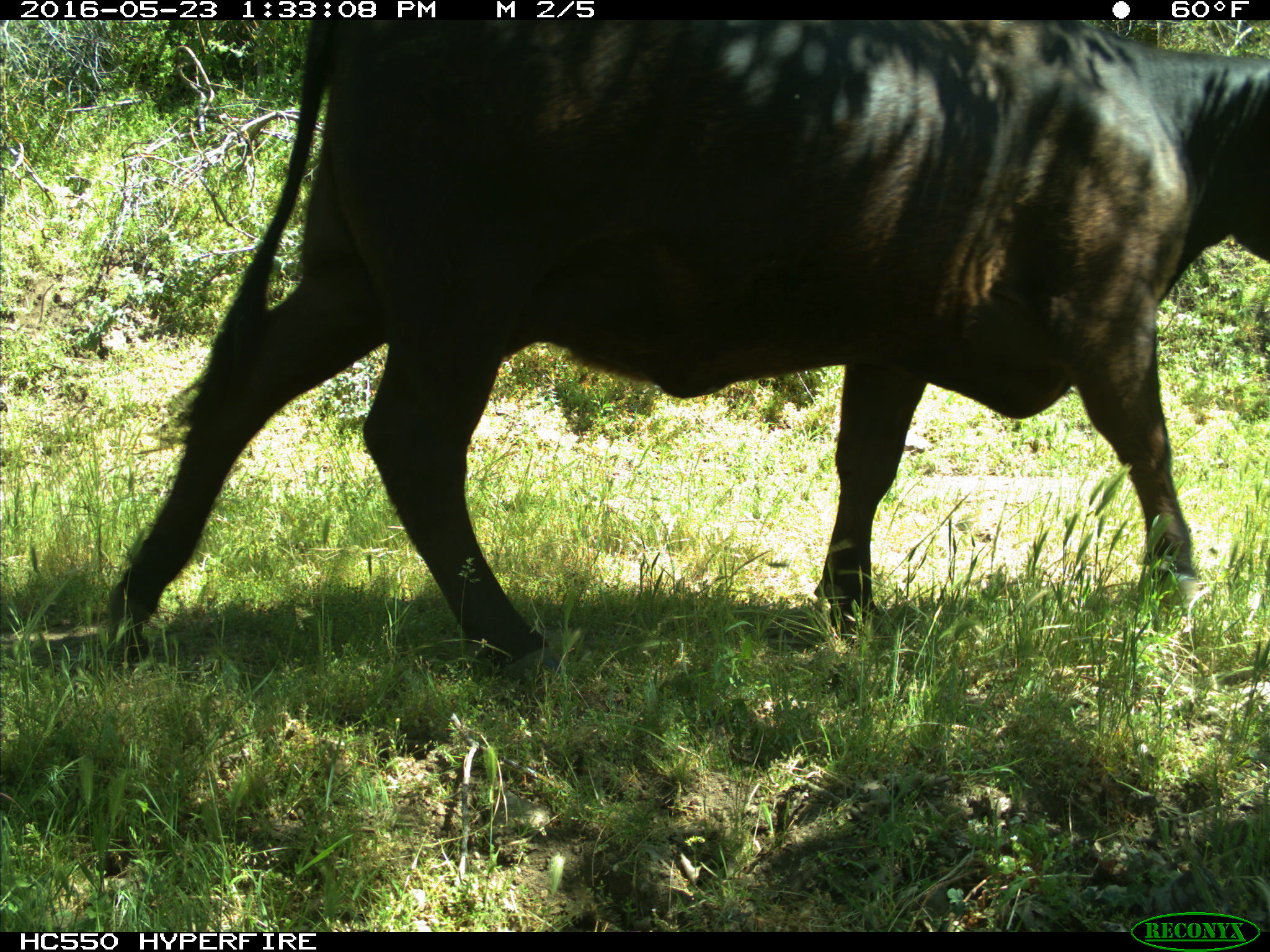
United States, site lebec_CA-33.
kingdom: Animalia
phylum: Chordata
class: Mammalia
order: Artiodactyla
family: Bovidae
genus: Bos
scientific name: Bos taurus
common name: domestic cow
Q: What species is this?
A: Bos taurus (domestic cow).